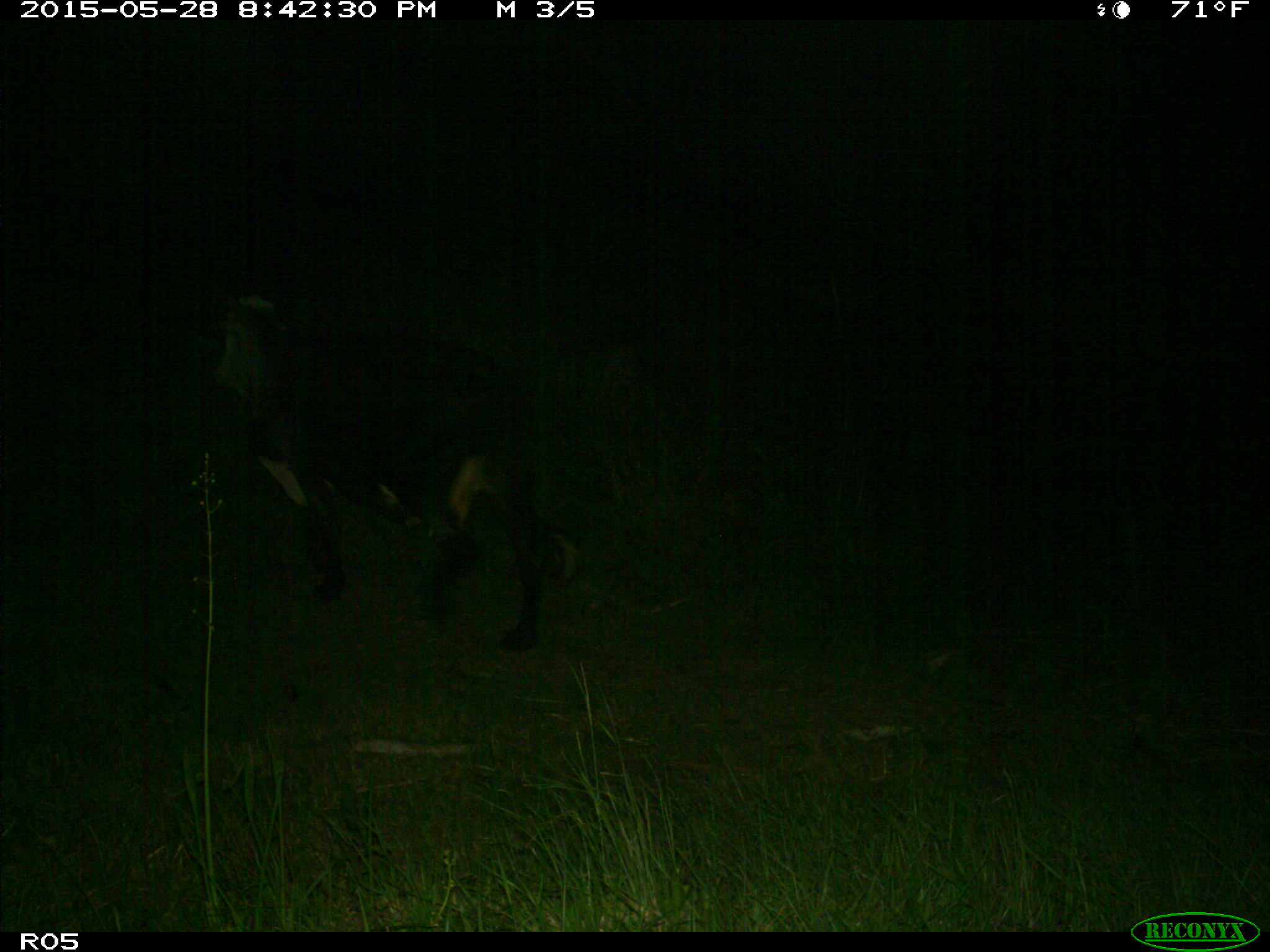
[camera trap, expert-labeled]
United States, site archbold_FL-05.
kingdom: Animalia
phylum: Chordata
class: Mammalia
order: Artiodactyla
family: Bovidae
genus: Bos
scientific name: Bos taurus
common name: domestic cow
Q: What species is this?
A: Bos taurus (domestic cow).